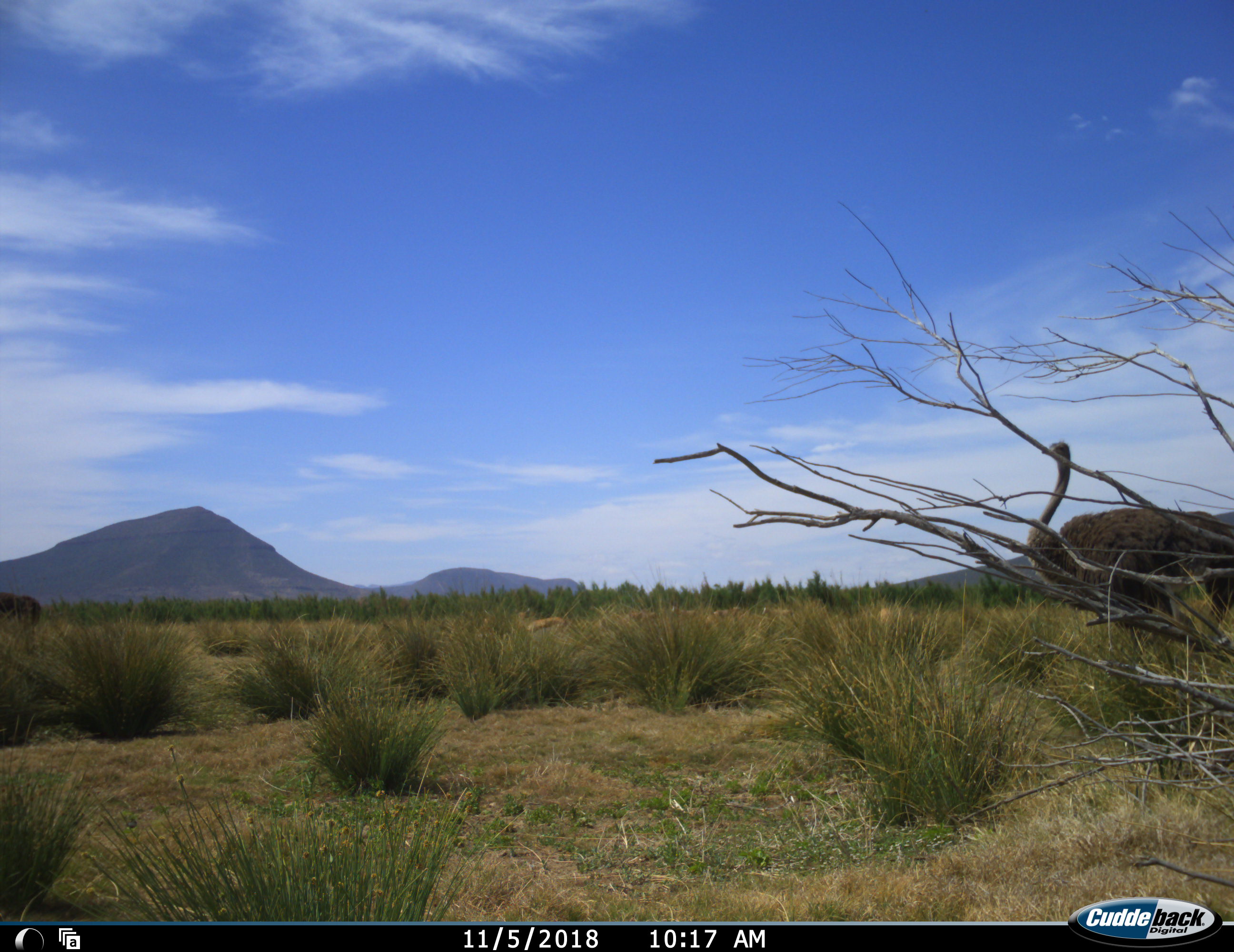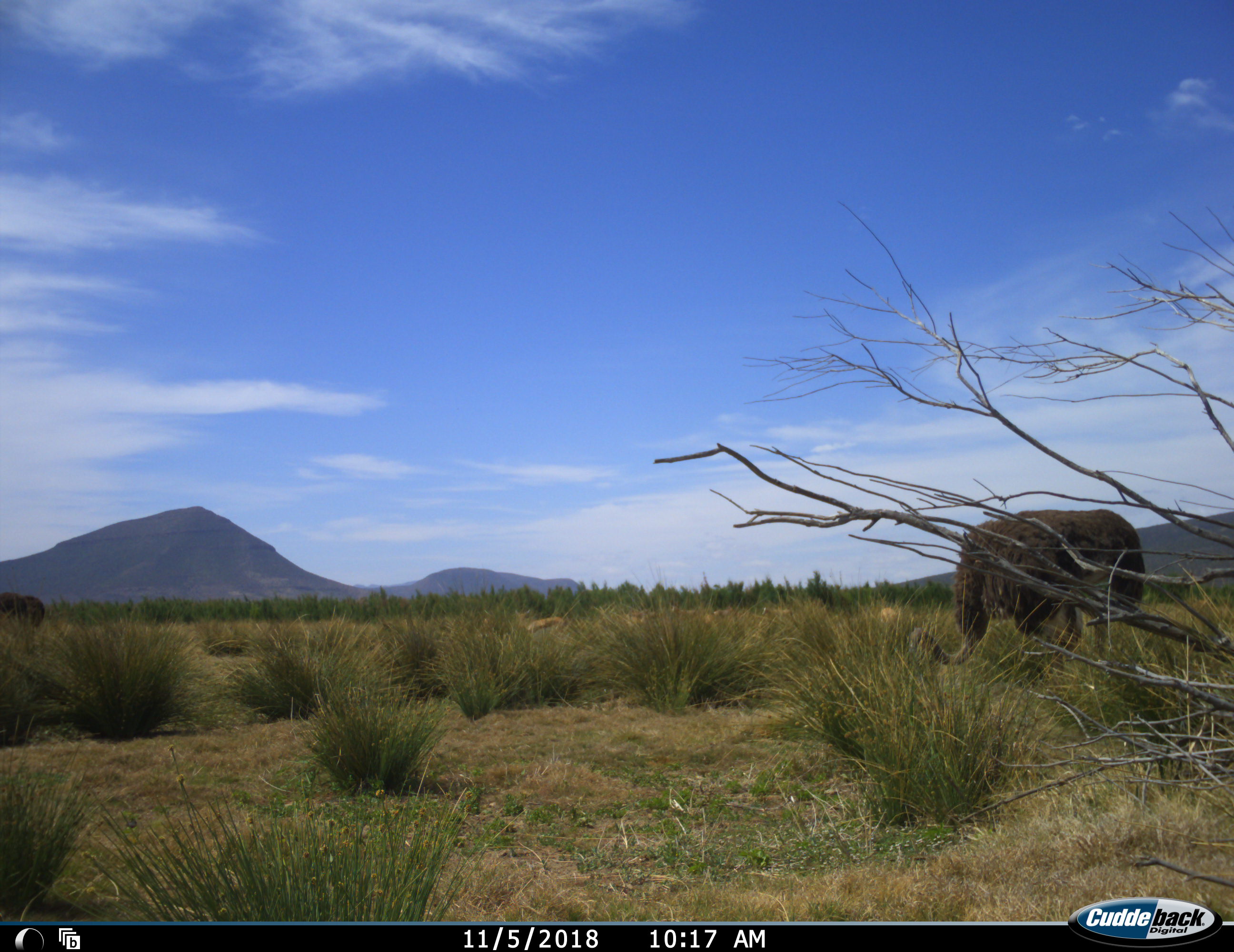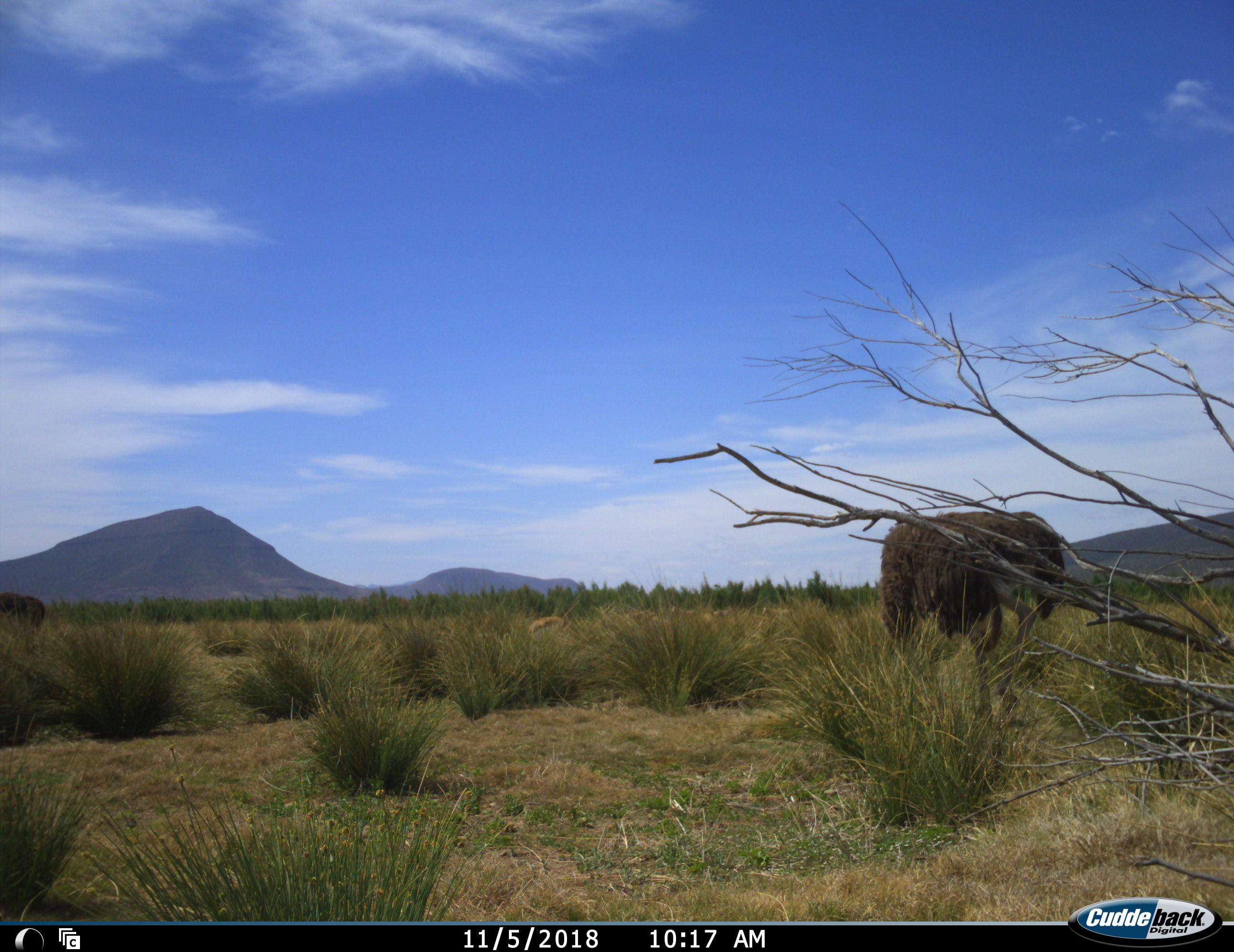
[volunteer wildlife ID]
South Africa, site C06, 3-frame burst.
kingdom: Animalia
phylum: Chordata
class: Aves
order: Struthioniformes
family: Struthionidae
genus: Struthio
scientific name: Struthio camelus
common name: ostrich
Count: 1.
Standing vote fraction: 40%.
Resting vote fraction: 0%.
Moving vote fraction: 40%.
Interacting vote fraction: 0%.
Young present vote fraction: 0%.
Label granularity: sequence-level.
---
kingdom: Animalia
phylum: Chordata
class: Mammalia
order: Artiodactyla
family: Bovidae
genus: Antidorcas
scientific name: Antidorcas marsupialis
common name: springbok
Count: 7.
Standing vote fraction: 100%.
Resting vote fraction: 0%.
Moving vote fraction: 25%.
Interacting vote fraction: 0%.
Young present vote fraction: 0%.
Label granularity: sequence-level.